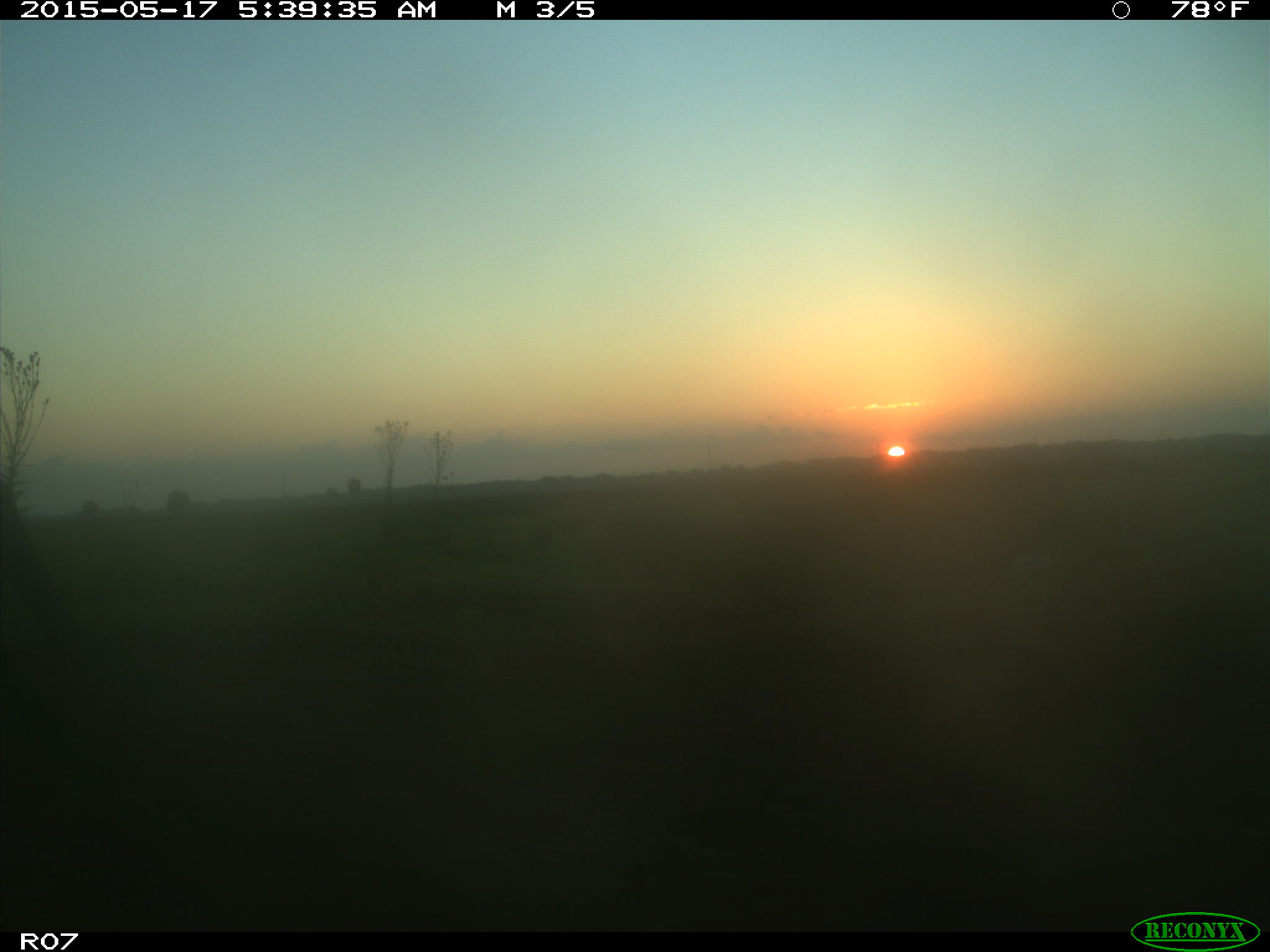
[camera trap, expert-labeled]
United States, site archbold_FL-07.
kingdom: Animalia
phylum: Chordata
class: Mammalia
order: Artiodactyla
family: Bovidae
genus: Bos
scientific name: Bos taurus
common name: domestic cow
Bos taurus (domestic cow).